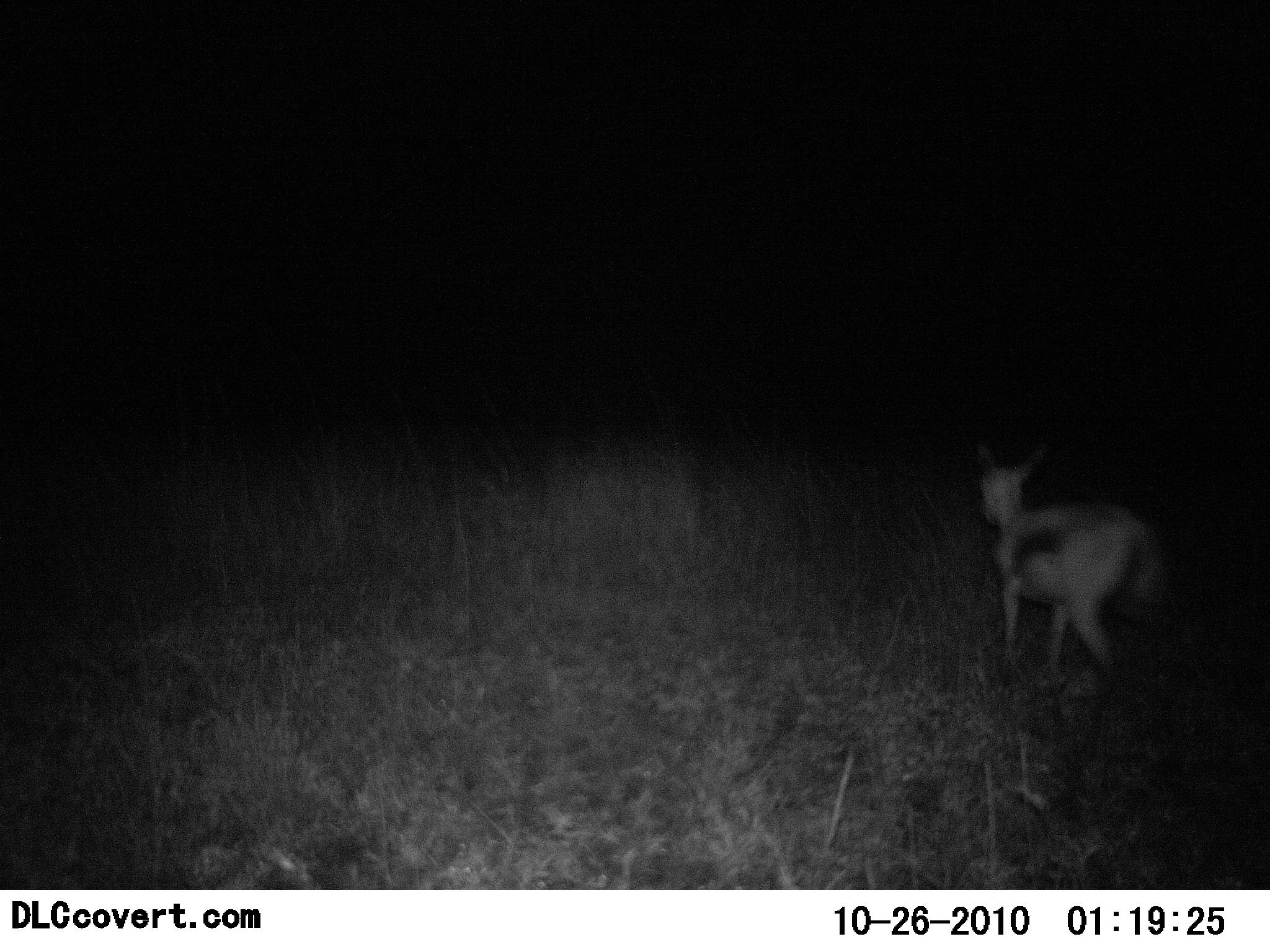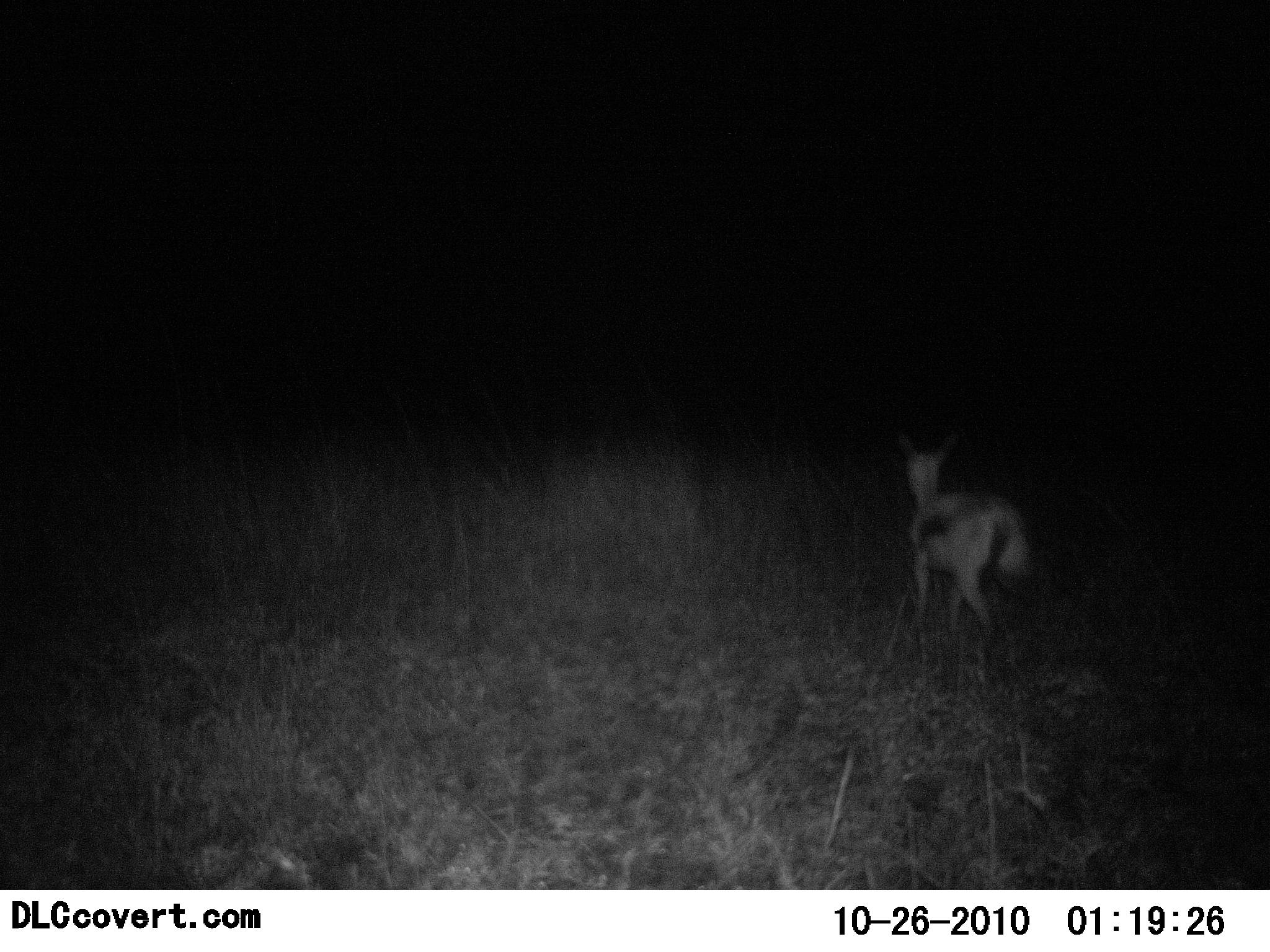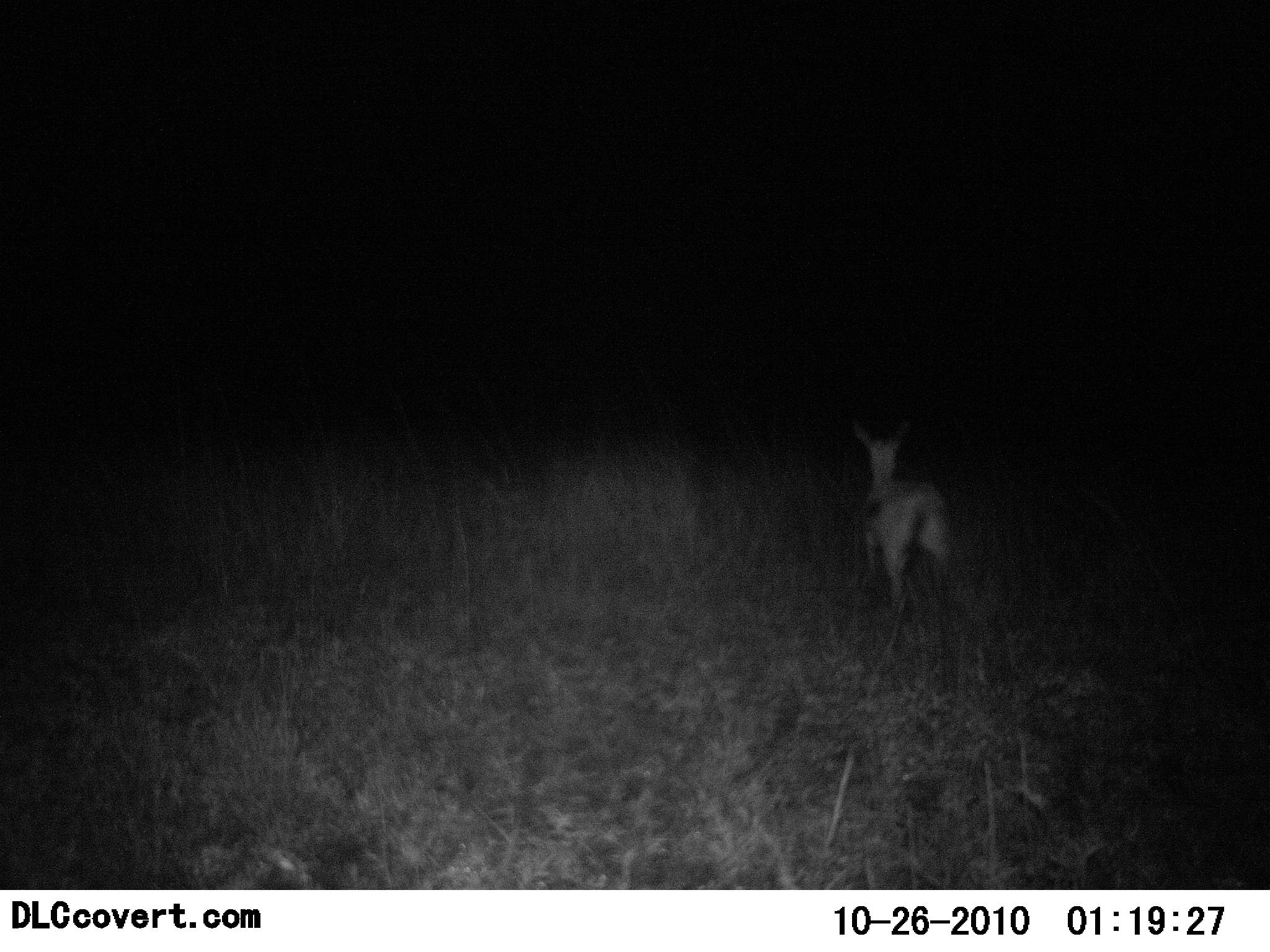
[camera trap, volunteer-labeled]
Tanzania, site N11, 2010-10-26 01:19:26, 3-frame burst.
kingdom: Animalia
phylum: Chordata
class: Mammalia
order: Artiodactyla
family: Bovidae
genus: Eudorcas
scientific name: Eudorcas thomsonii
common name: thomson's gazelle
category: gazellethomsons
Gazellethomsons (thomson's gazelle) (Eudorcas thomsonii), count 1. Behavior (volunteer vote fractions): standing 9%, resting 0%, moving 100%, interacting 0%. Young present (vote fraction): 4%. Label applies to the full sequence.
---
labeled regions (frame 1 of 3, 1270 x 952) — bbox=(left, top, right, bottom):
animal: bbox=(968, 438, 1182, 694)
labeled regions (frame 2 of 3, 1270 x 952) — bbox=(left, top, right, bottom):
animal: bbox=(896, 425, 1030, 645)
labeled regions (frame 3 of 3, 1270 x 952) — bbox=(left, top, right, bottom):
animal: bbox=(853, 416, 960, 617)